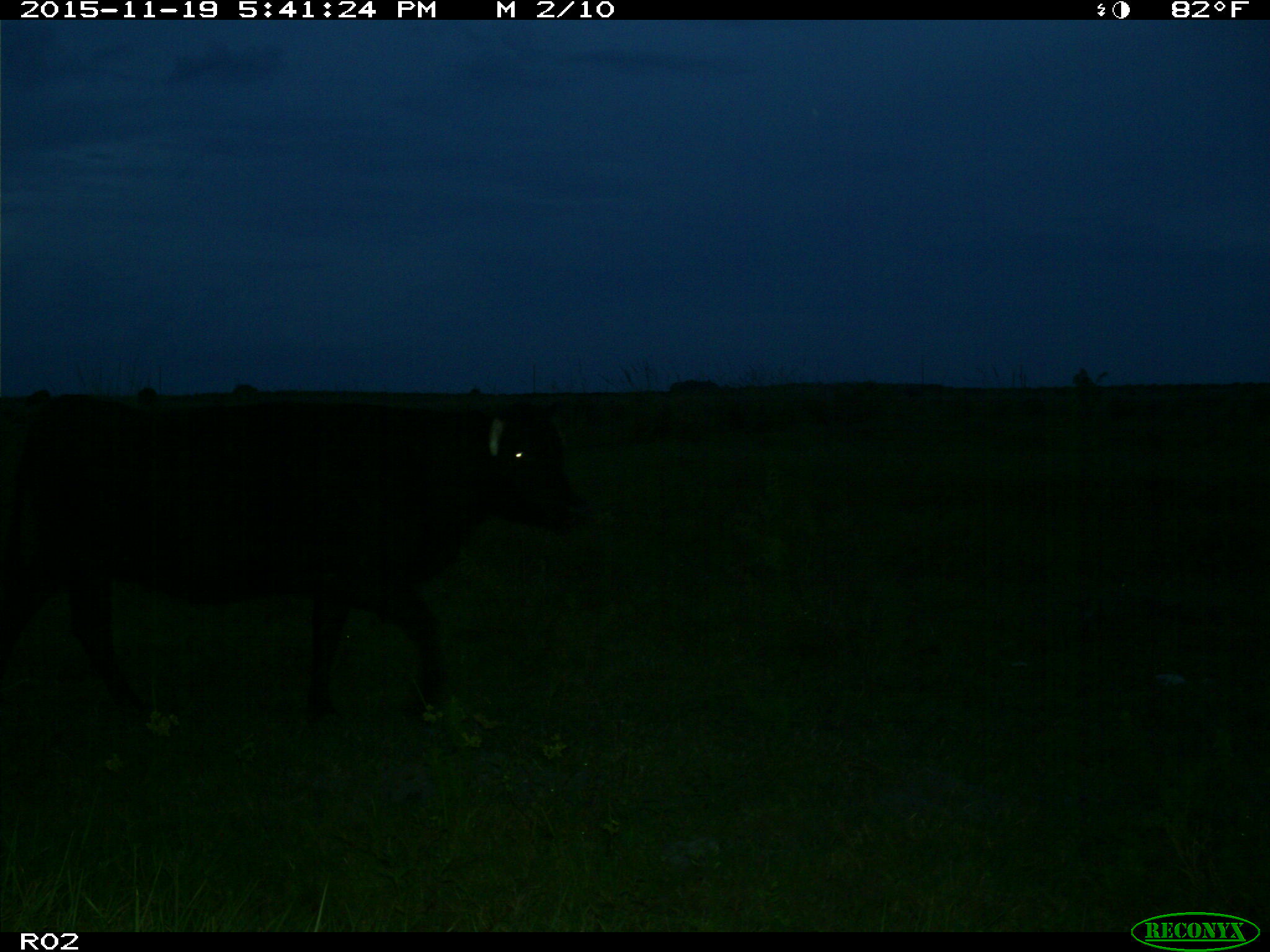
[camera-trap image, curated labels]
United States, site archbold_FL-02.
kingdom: Animalia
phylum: Chordata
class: Mammalia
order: Artiodactyla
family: Bovidae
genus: Bos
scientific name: Bos taurus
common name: domestic cow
Bos taurus (domestic cow).